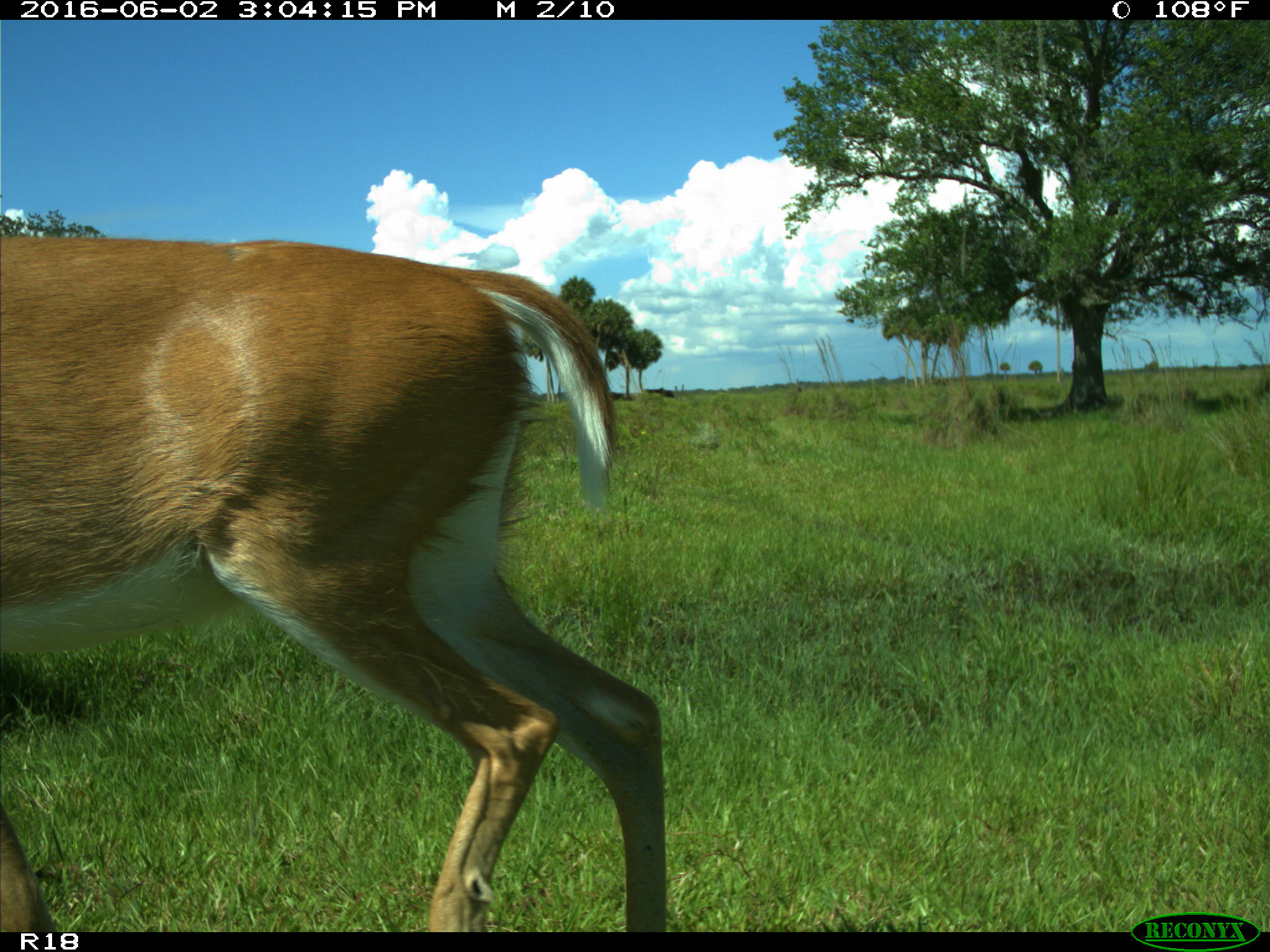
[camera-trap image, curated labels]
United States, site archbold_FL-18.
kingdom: Animalia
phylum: Chordata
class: Mammalia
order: Artiodactyla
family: Cervidae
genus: Odocoileus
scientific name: Odocoileus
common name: deer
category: unidentified deer